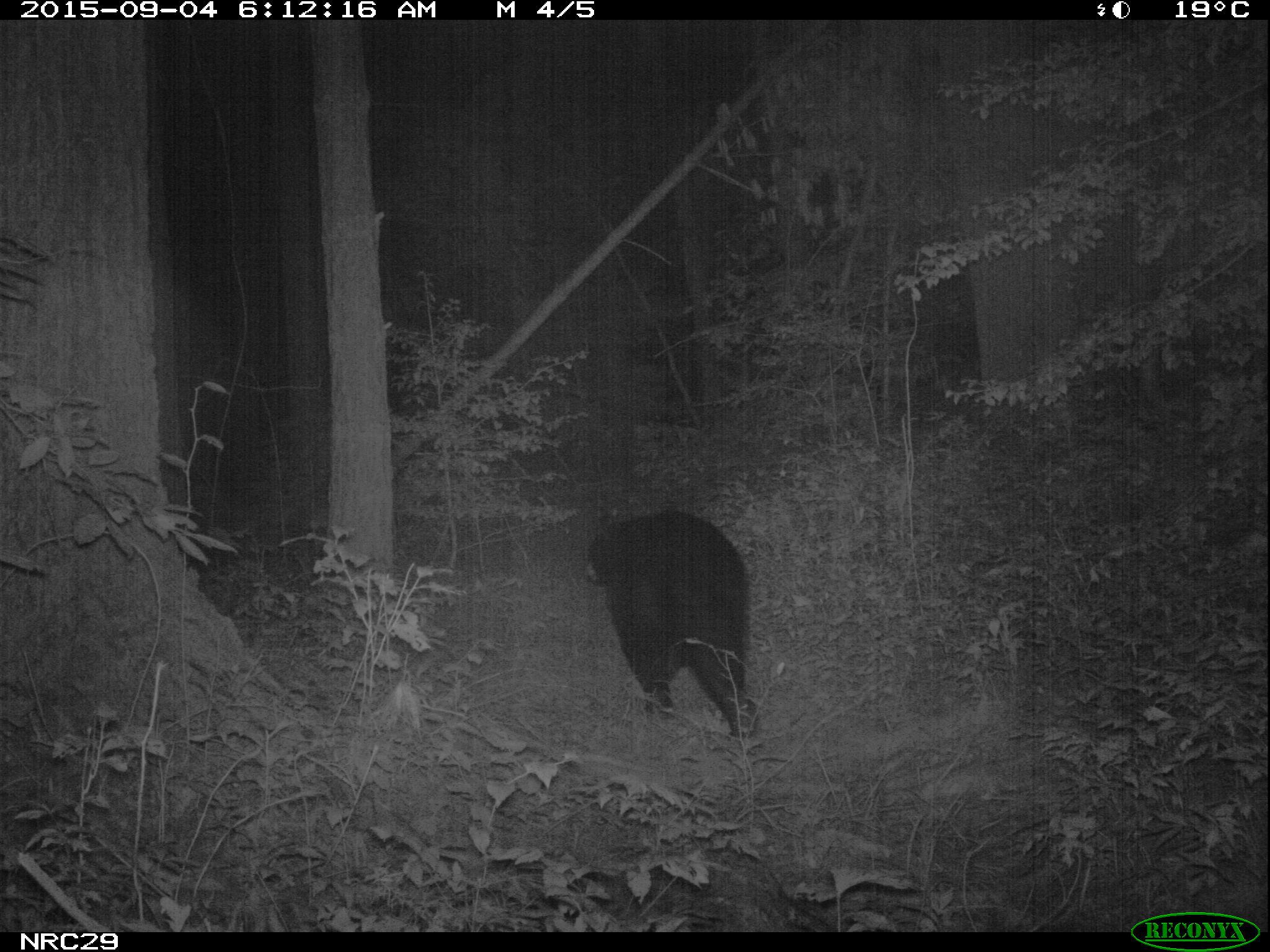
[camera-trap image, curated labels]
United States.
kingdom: Animalia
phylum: Chordata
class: Mammalia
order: Carnivora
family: Ursidae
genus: Ursus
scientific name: Ursus americanus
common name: american black bear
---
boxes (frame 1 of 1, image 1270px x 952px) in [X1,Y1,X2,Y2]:
American Black Bear: [572,496,753,747]